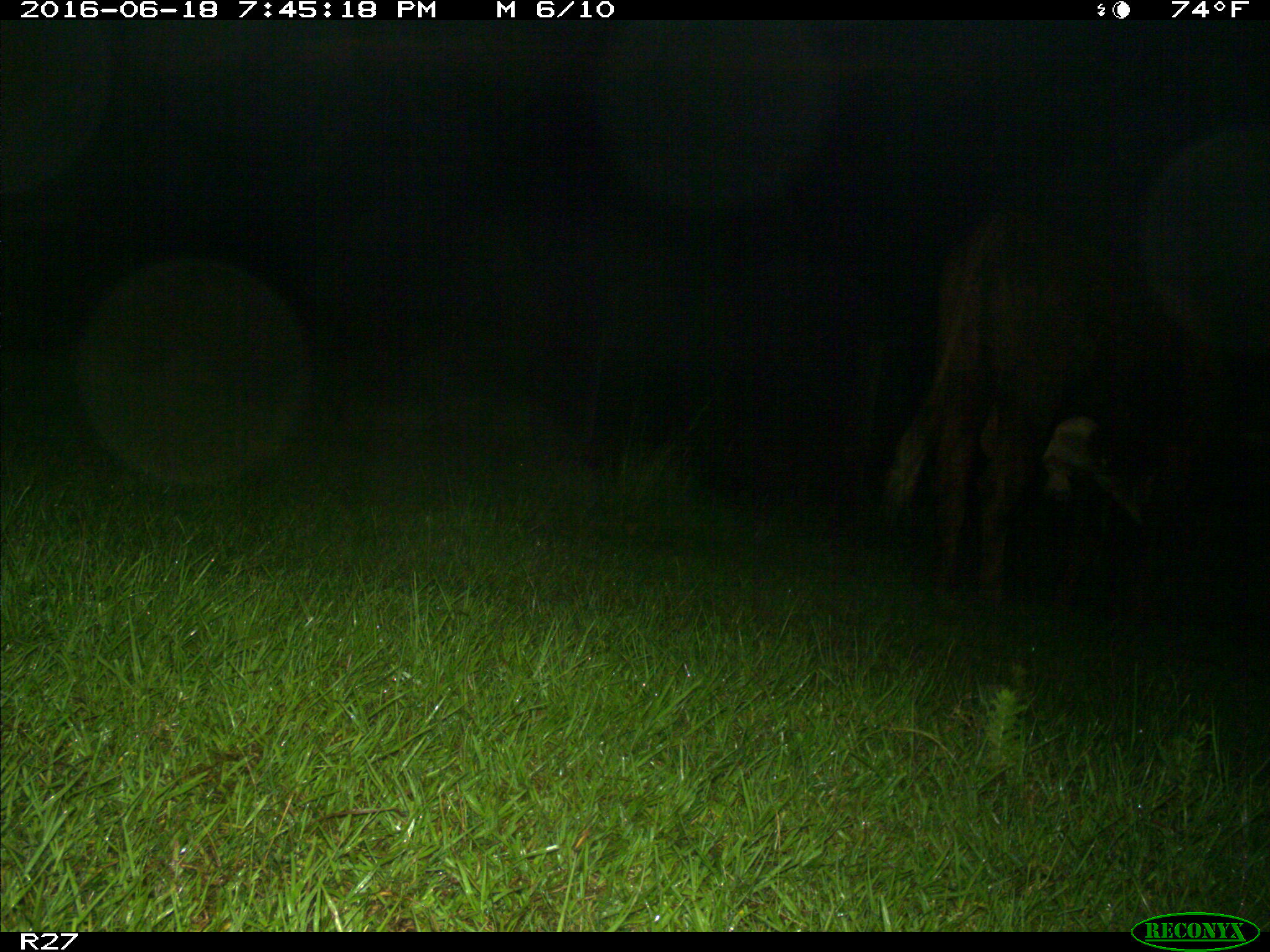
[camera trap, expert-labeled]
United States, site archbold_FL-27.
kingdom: Animalia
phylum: Chordata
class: Mammalia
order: Artiodactyla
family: Bovidae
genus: Bos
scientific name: Bos taurus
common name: domestic cow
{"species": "Bos taurus (domestic cow)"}